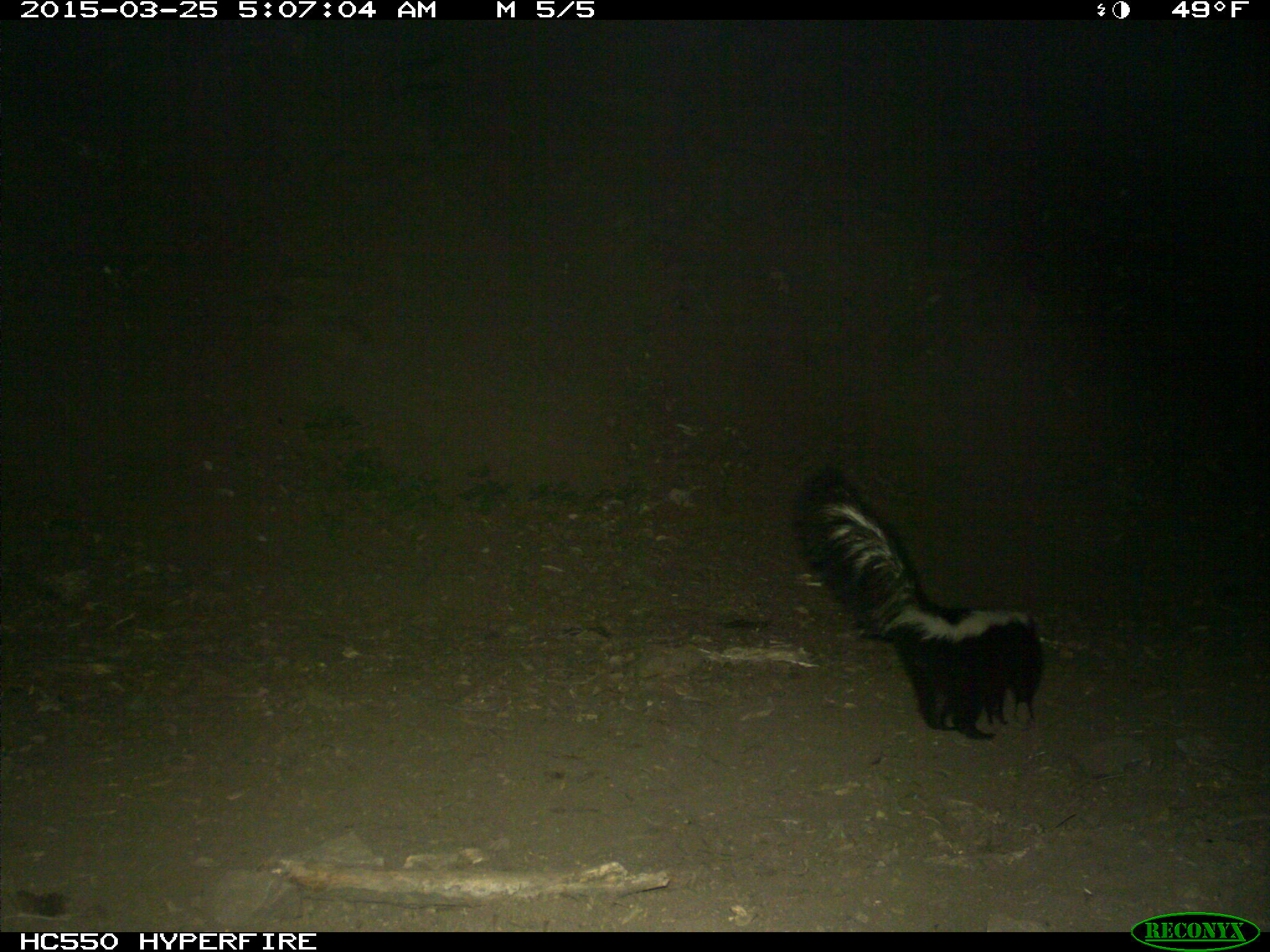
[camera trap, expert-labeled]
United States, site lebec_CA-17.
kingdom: Animalia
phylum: Chordata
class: Mammalia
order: Carnivora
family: Mephitidae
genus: Mephitis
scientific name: Mephitis mephitis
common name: striped skunk